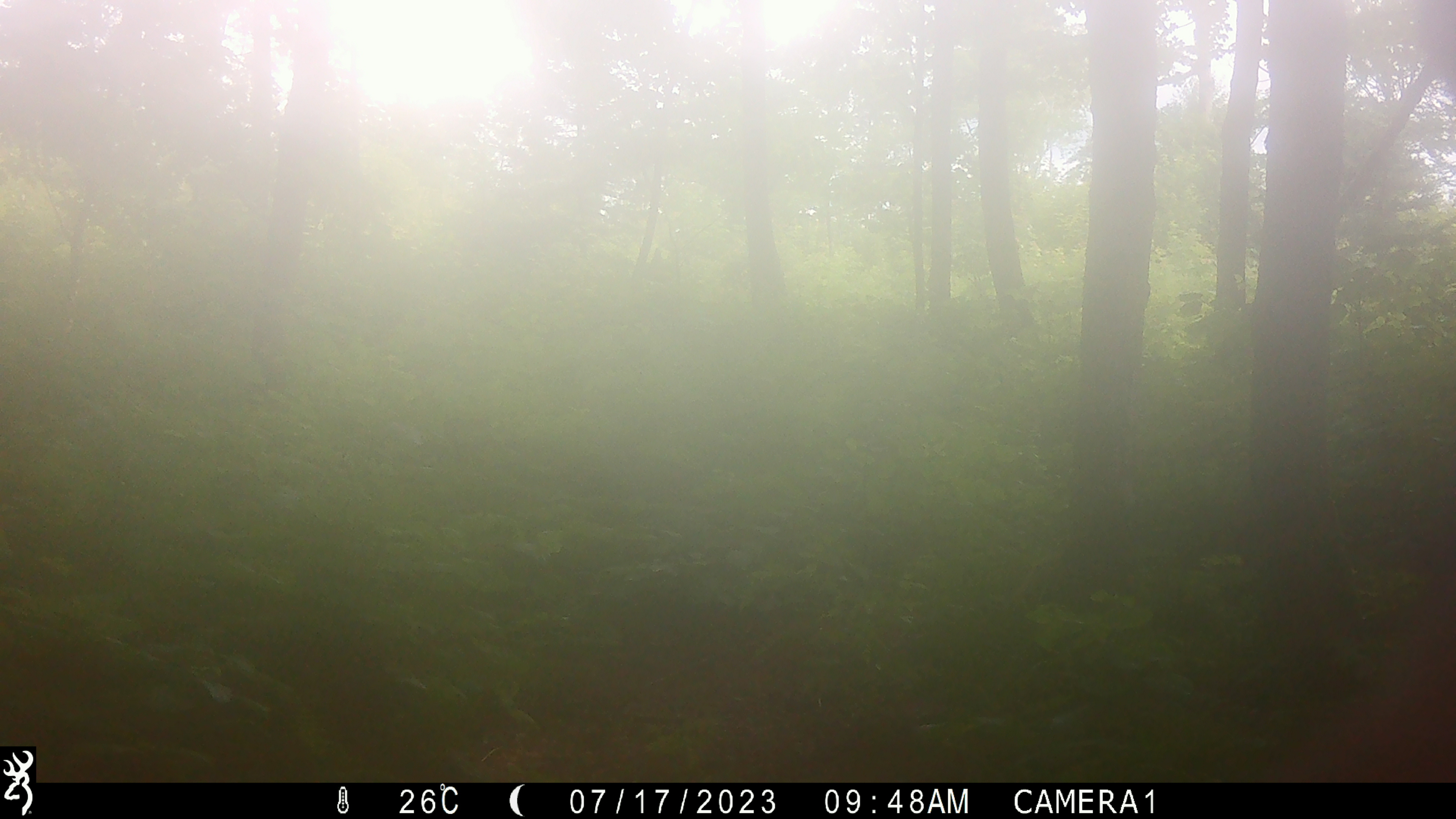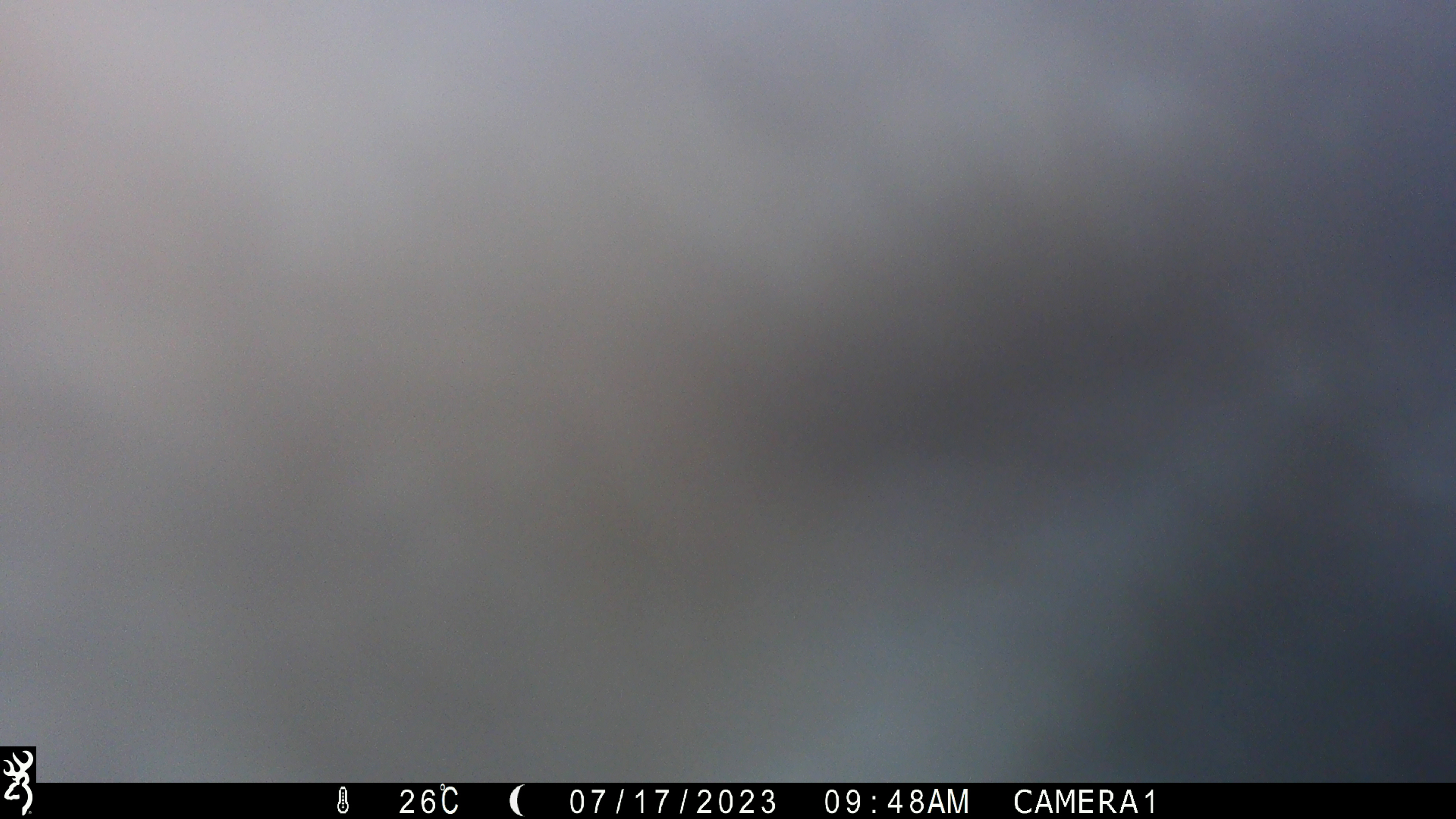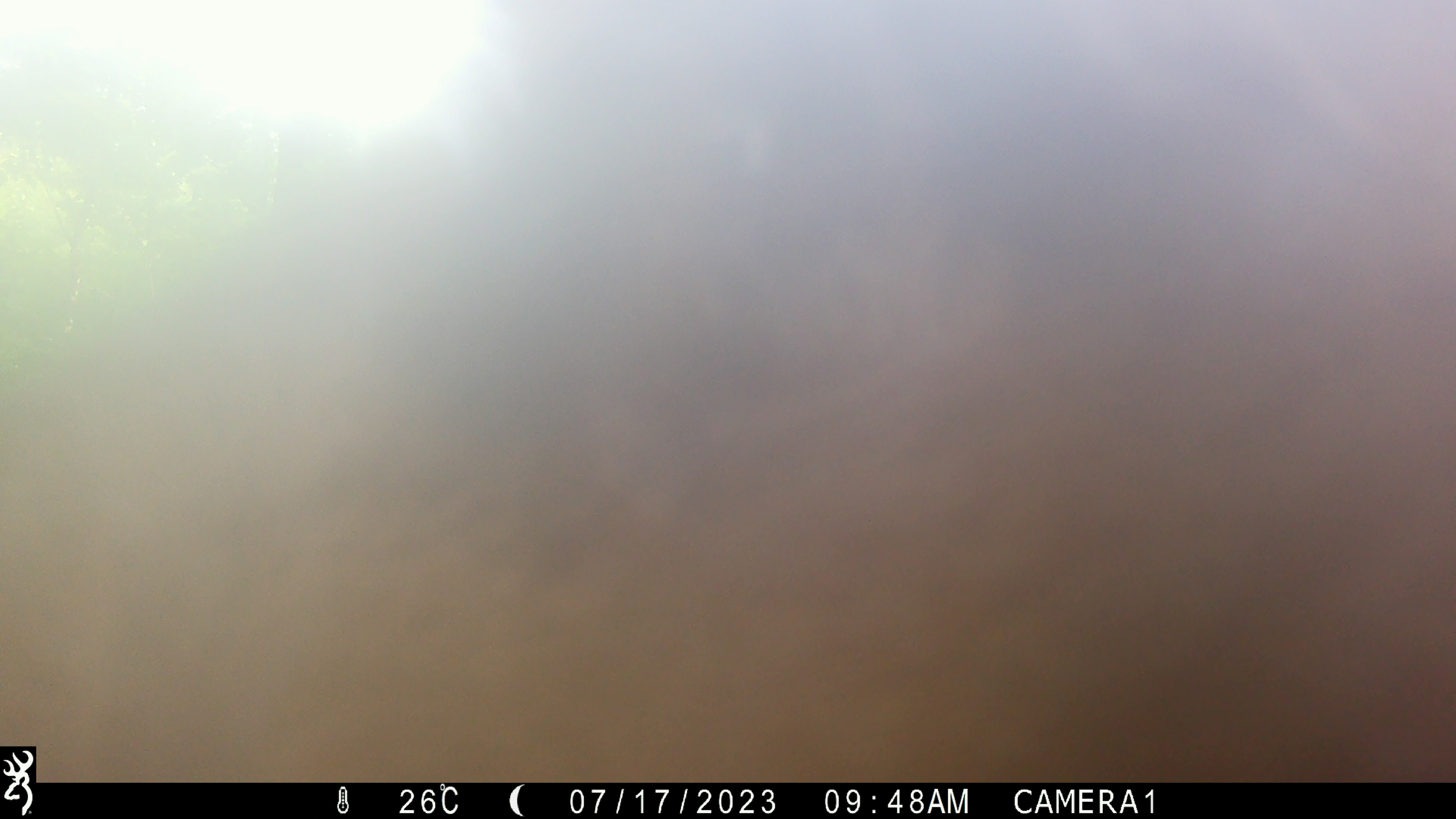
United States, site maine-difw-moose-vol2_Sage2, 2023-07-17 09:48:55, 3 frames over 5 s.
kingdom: Animalia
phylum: Chordata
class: Mammalia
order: Artiodactyla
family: Cervidae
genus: Alces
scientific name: Alces alces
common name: moose